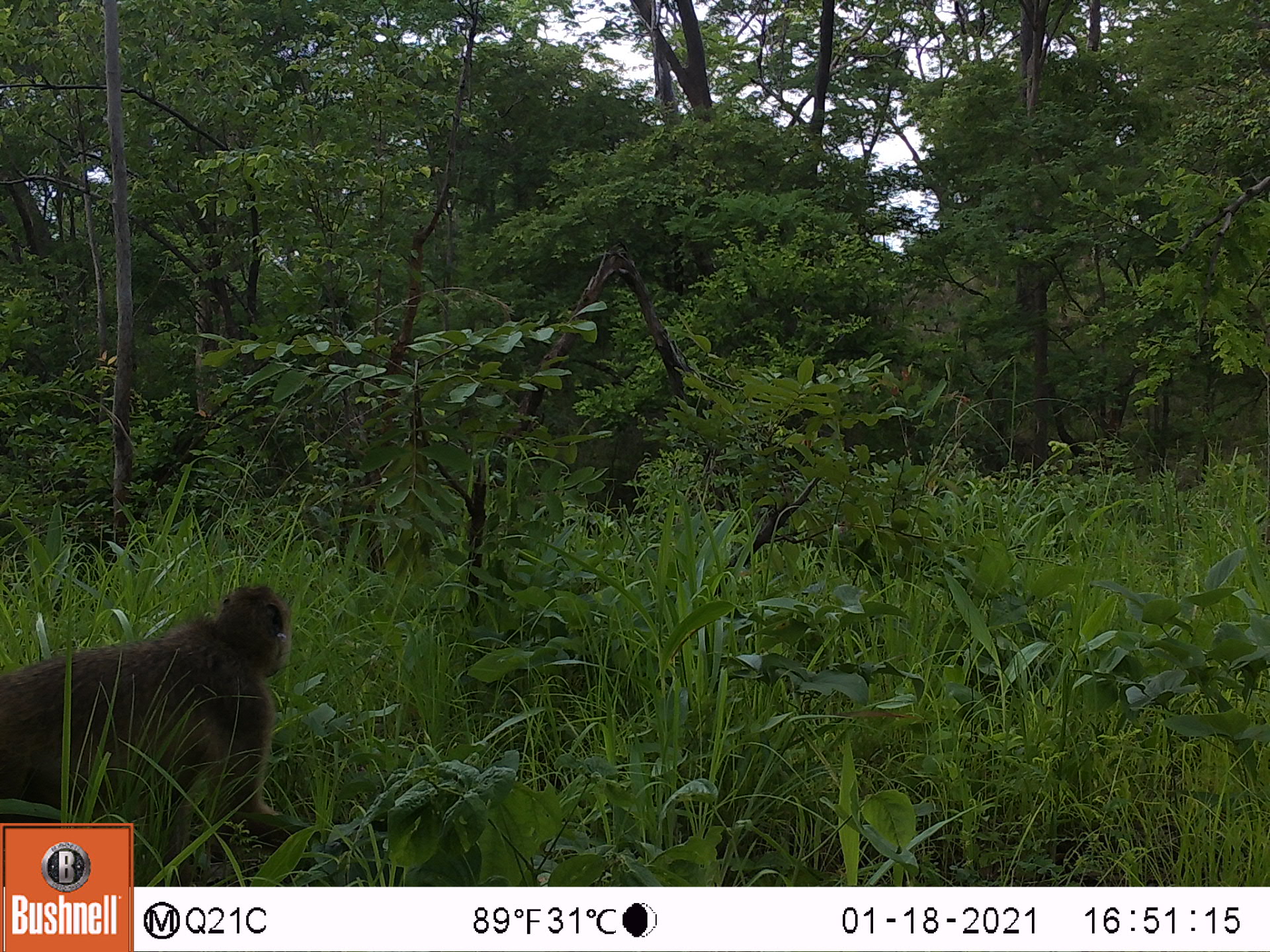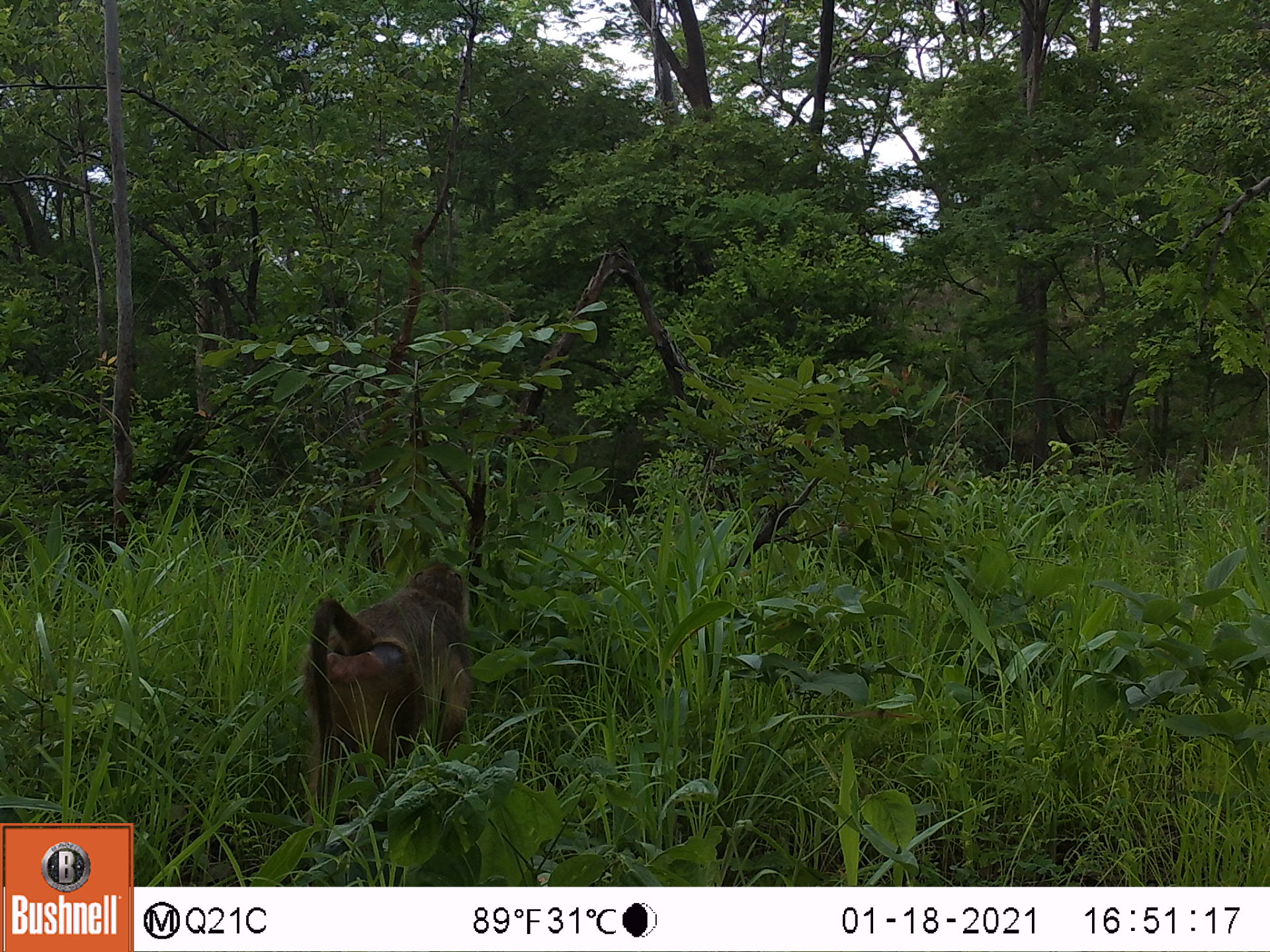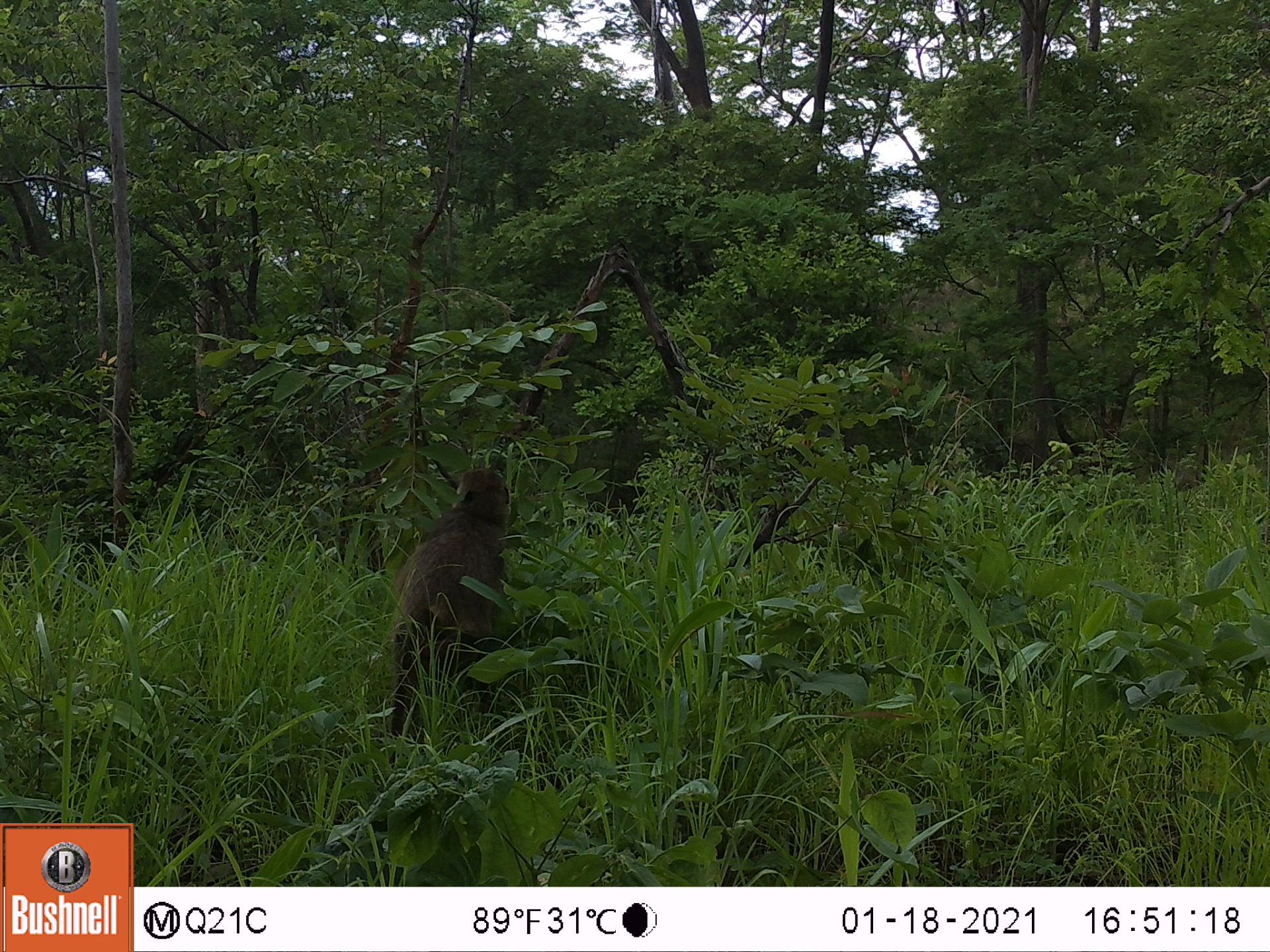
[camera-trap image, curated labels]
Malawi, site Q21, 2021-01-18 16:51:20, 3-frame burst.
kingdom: Animalia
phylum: Chordata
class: Mammalia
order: Primates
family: Cercopithecidae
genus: Papio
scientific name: Papio cynocephalus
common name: yellow baboon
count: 1